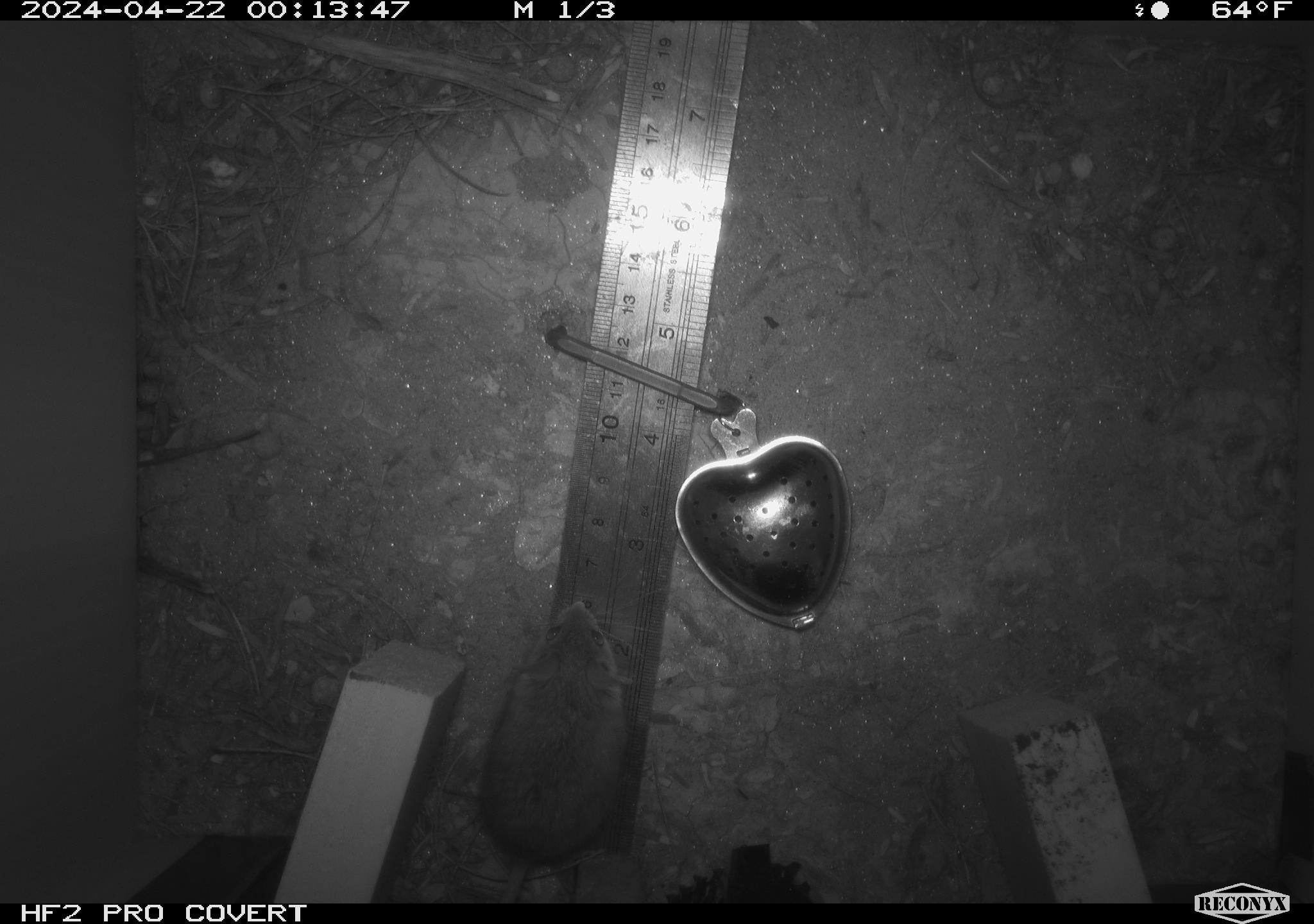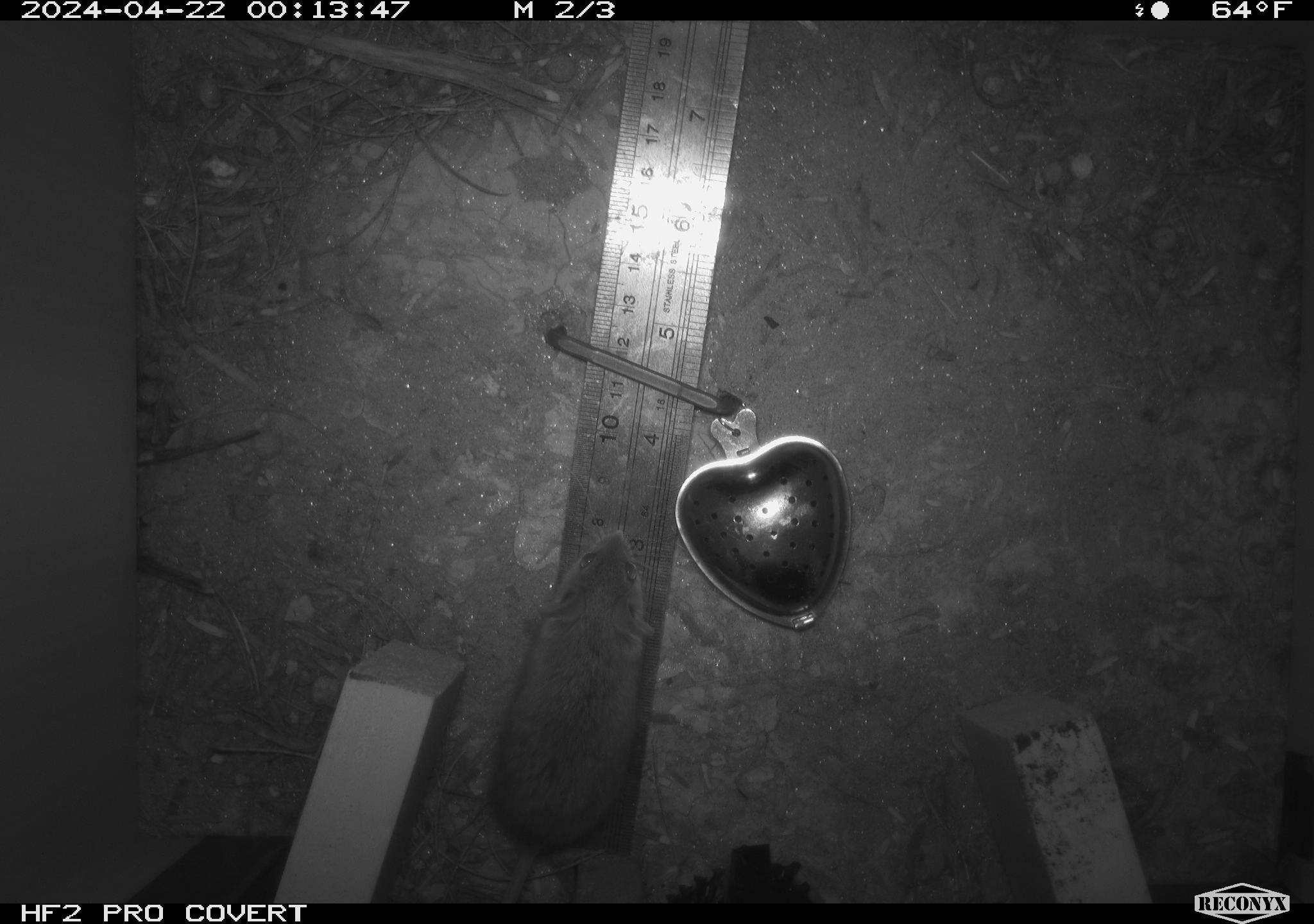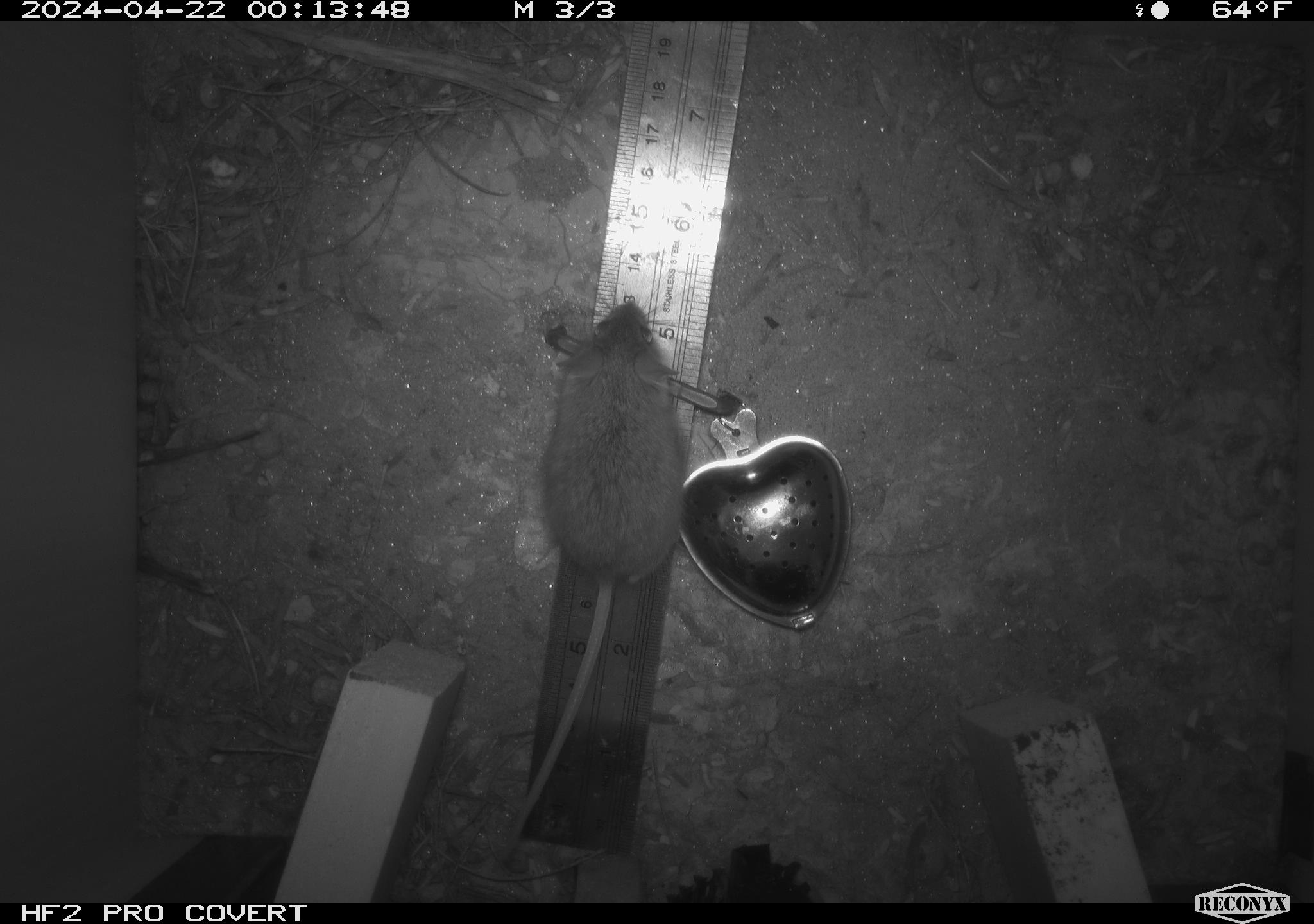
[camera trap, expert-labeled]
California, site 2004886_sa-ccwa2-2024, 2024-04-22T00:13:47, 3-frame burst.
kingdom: Animalia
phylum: Chordata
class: Mammalia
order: Rodentia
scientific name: Rodentia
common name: mouse species